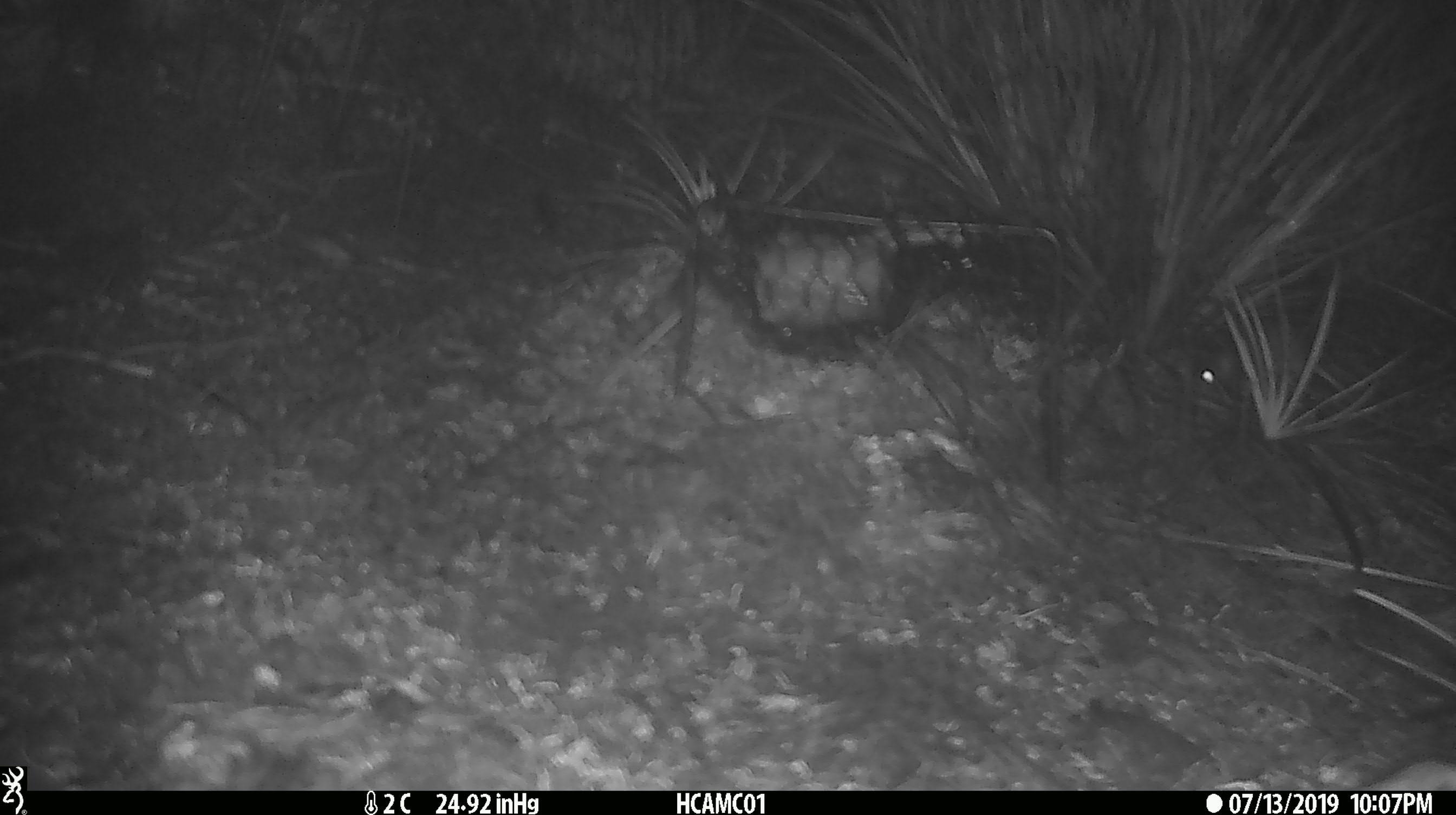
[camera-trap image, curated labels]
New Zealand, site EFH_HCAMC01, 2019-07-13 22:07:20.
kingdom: Animalia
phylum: Chordata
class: Mammalia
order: Rodentia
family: Muridae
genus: Mus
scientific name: Mus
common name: mouse